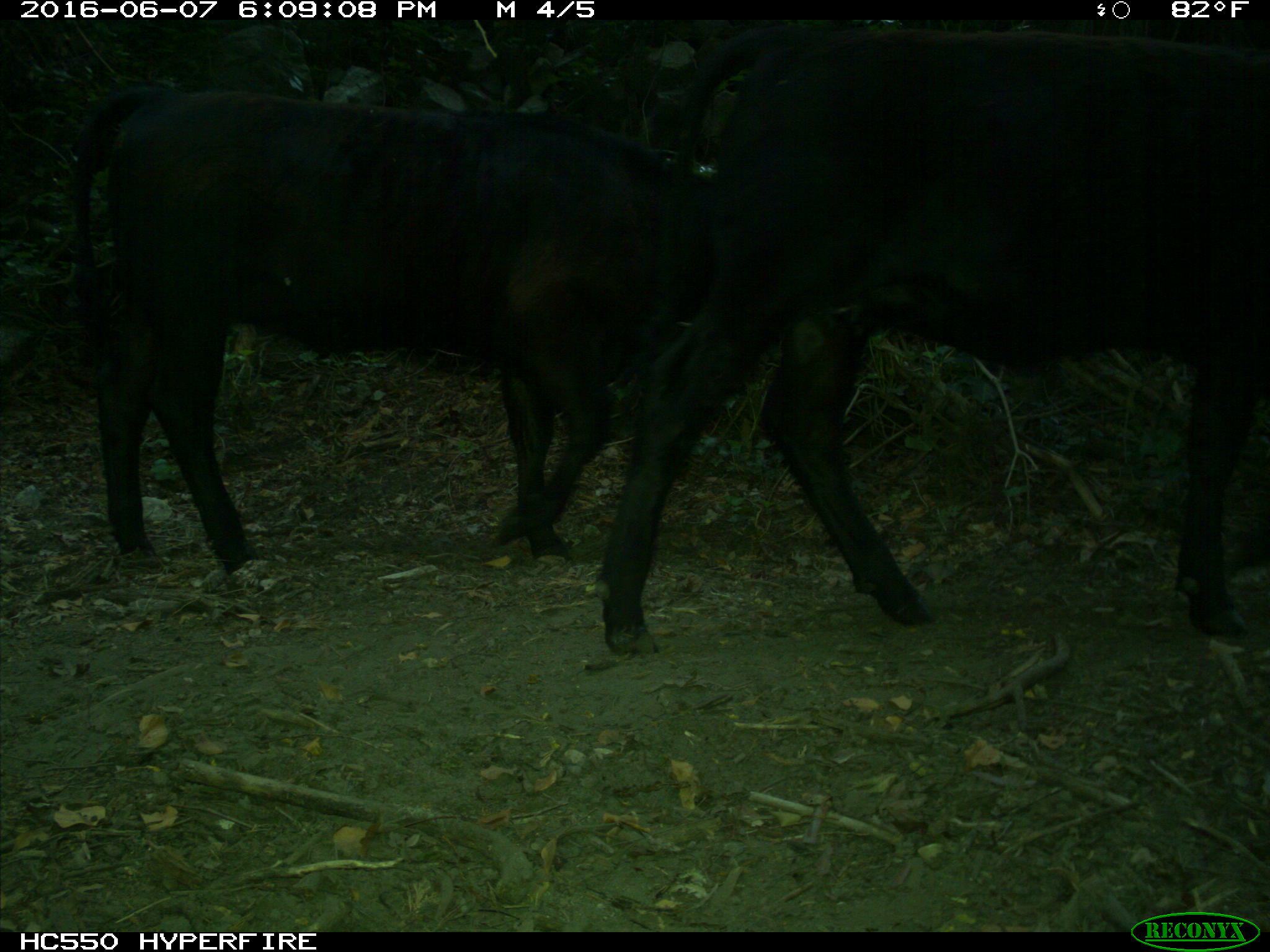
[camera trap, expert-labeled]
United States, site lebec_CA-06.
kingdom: Animalia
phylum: Chordata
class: Mammalia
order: Artiodactyla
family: Bovidae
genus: Bos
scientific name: Bos taurus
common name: domestic cow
Bos taurus (domestic cow).